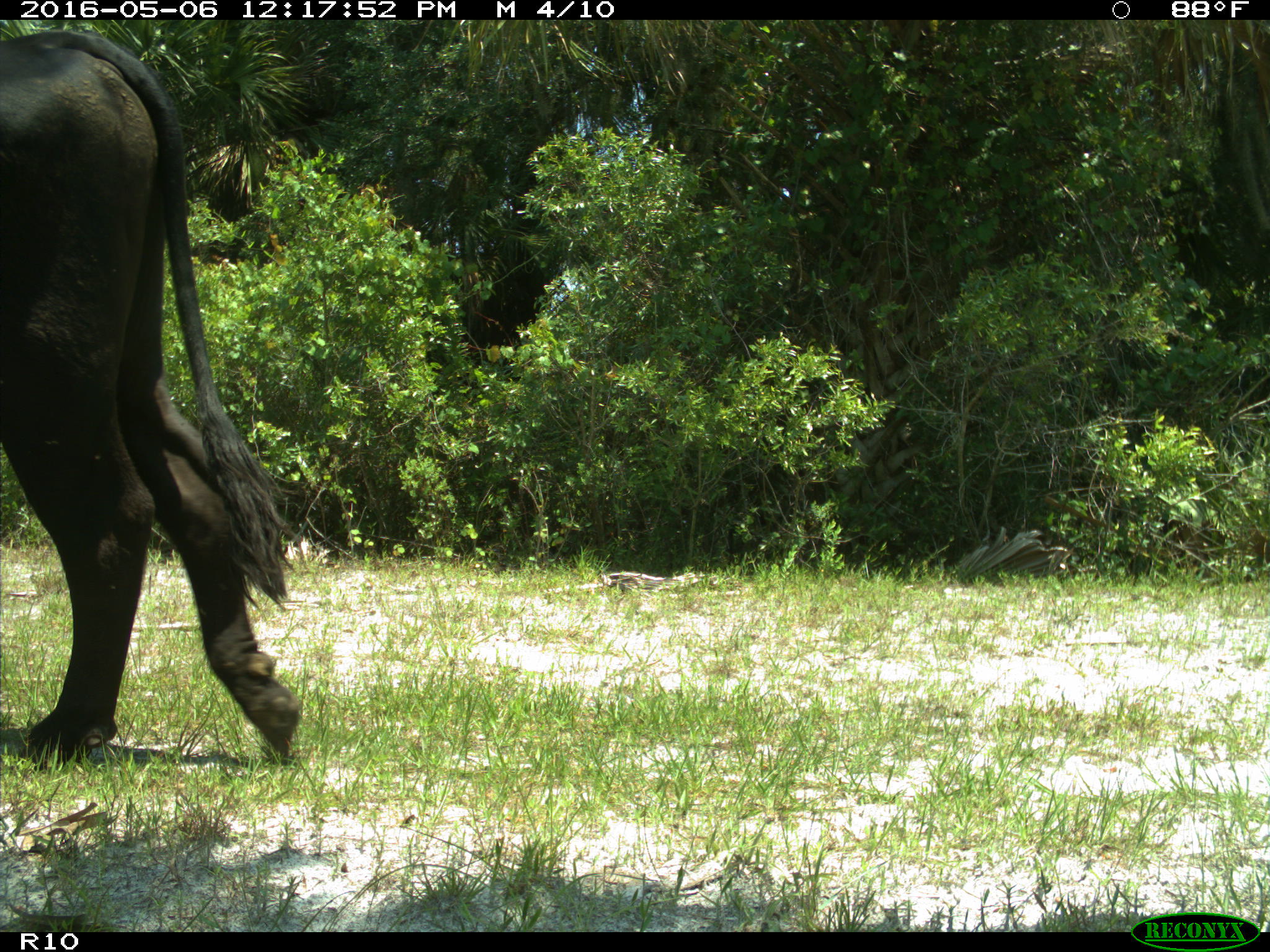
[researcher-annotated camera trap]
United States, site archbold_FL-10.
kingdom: Animalia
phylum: Chordata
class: Mammalia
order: Artiodactyla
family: Bovidae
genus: Bos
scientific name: Bos taurus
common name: domestic cow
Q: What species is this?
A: Bos taurus (domestic cow).